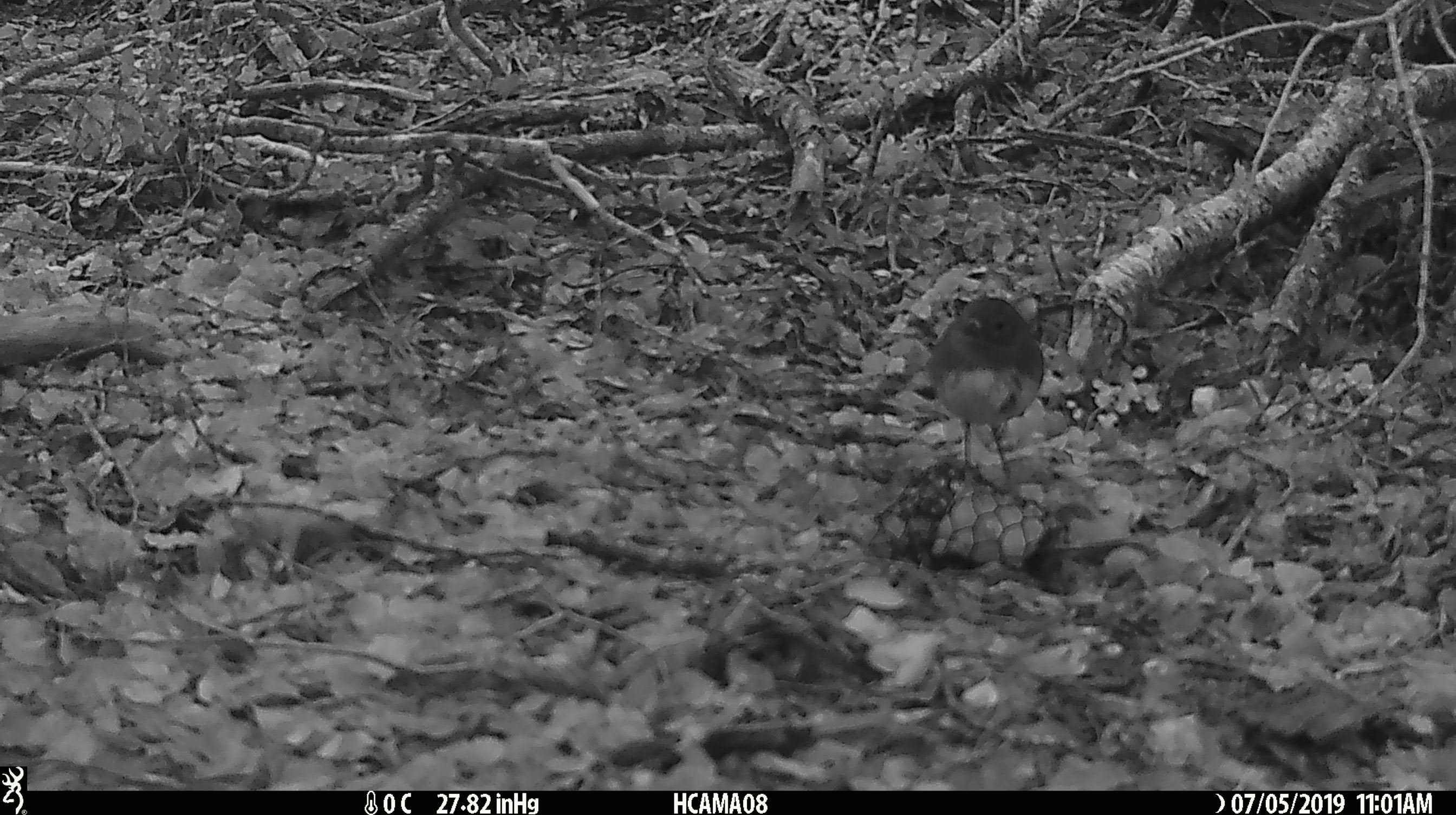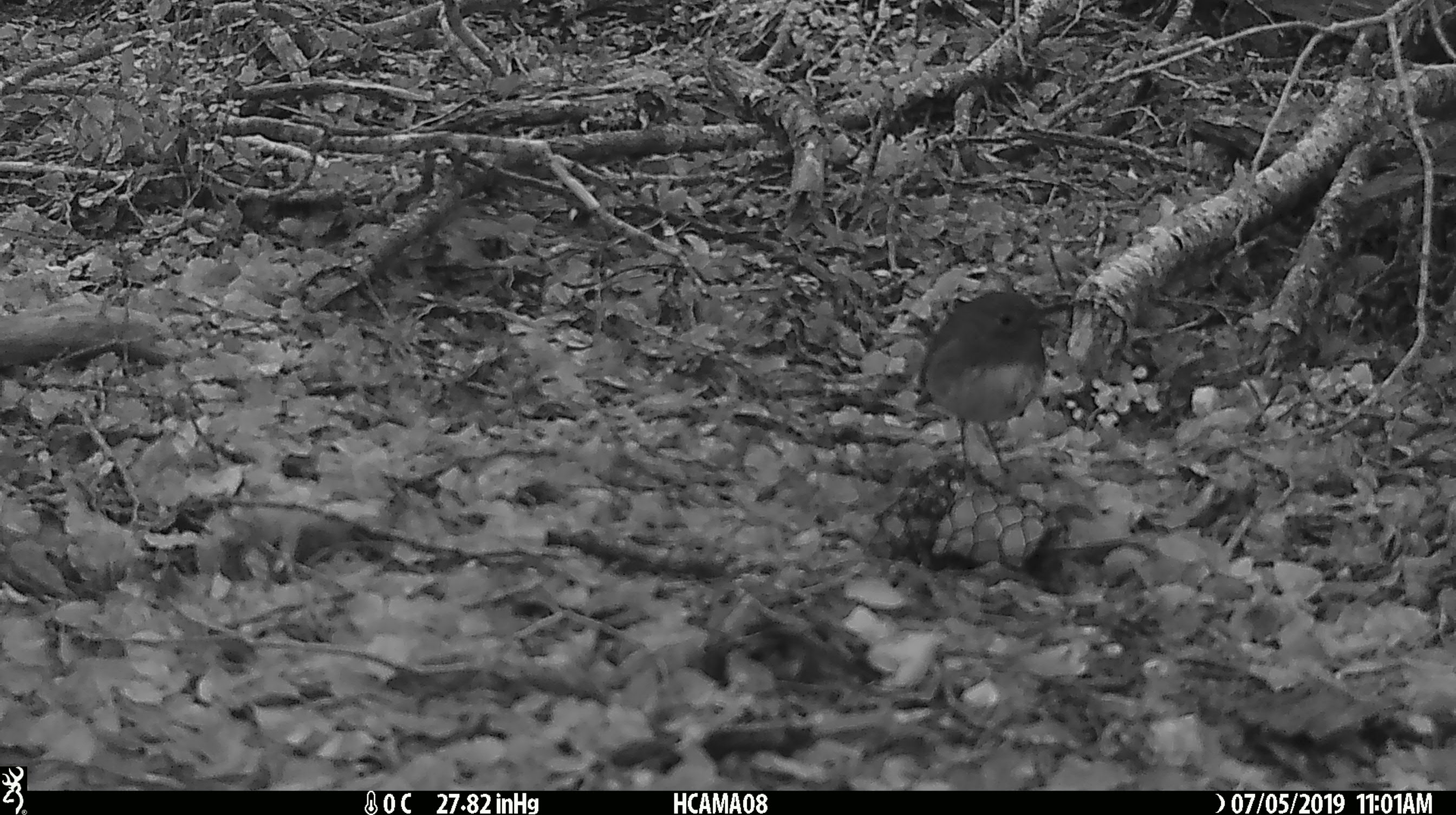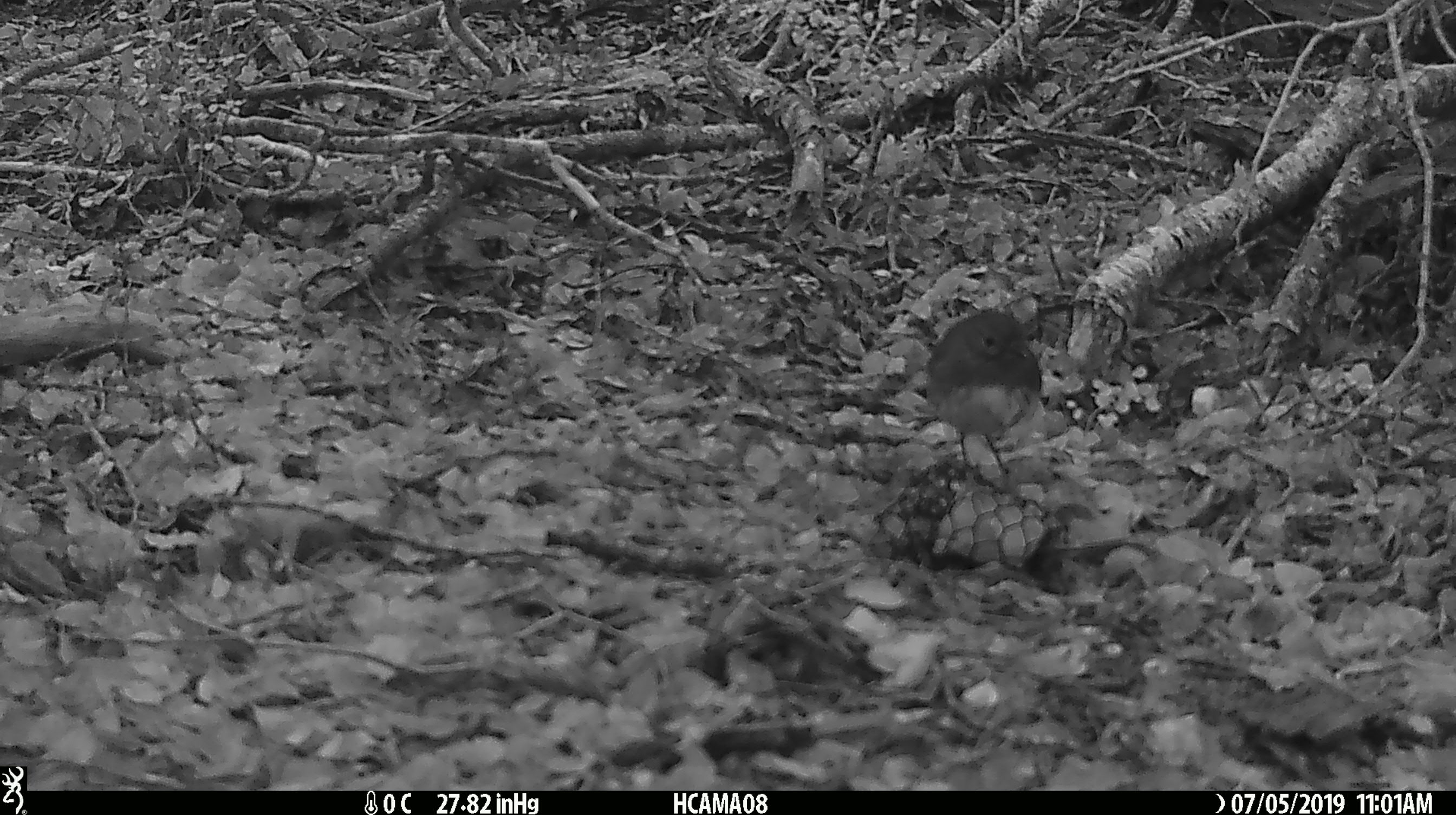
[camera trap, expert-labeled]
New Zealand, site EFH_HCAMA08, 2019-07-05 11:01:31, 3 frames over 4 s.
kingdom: Animalia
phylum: Chordata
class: Aves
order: Passeriformes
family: Petroicidae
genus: Petroica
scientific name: Petroica australis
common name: new zealand robin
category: robin